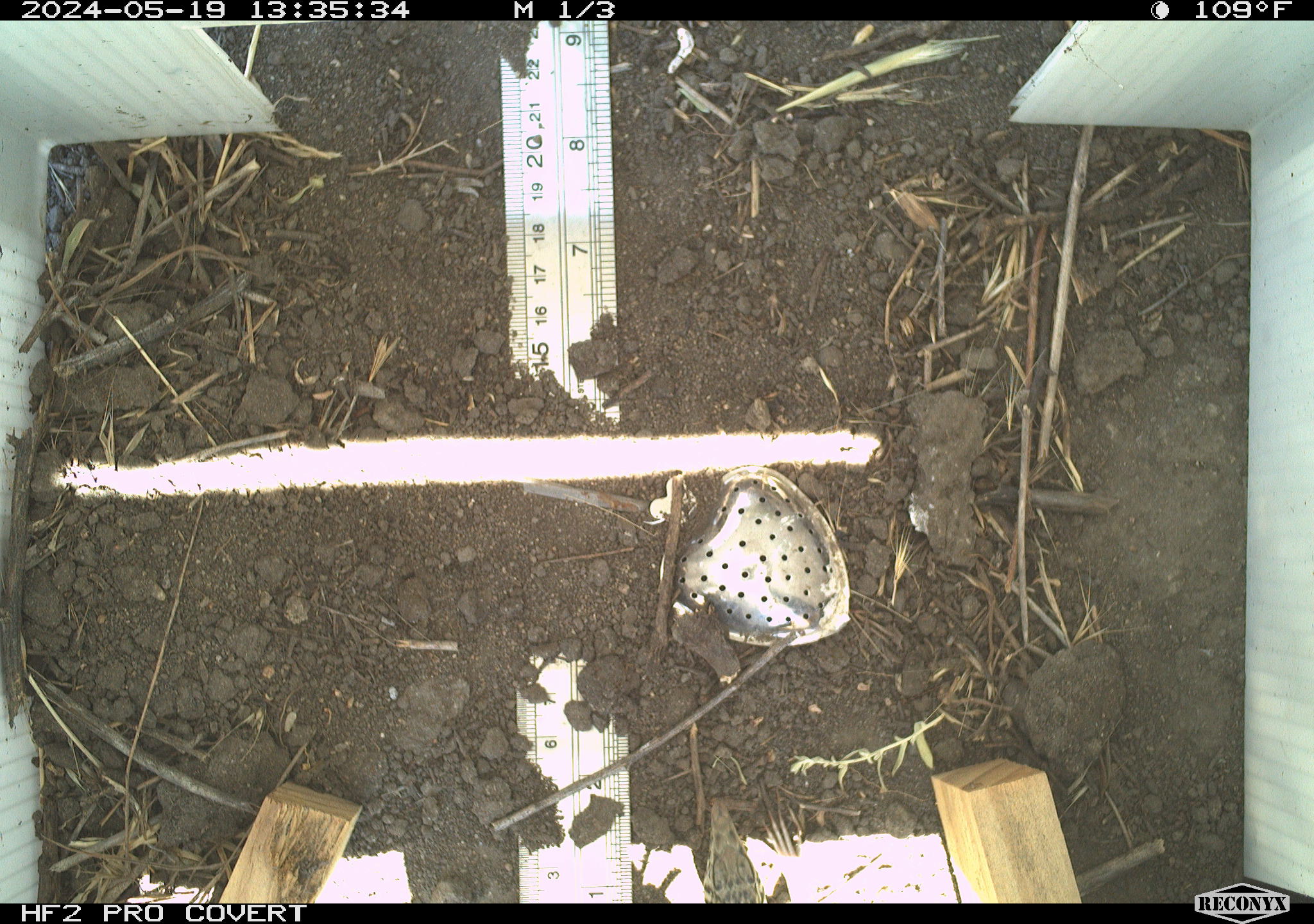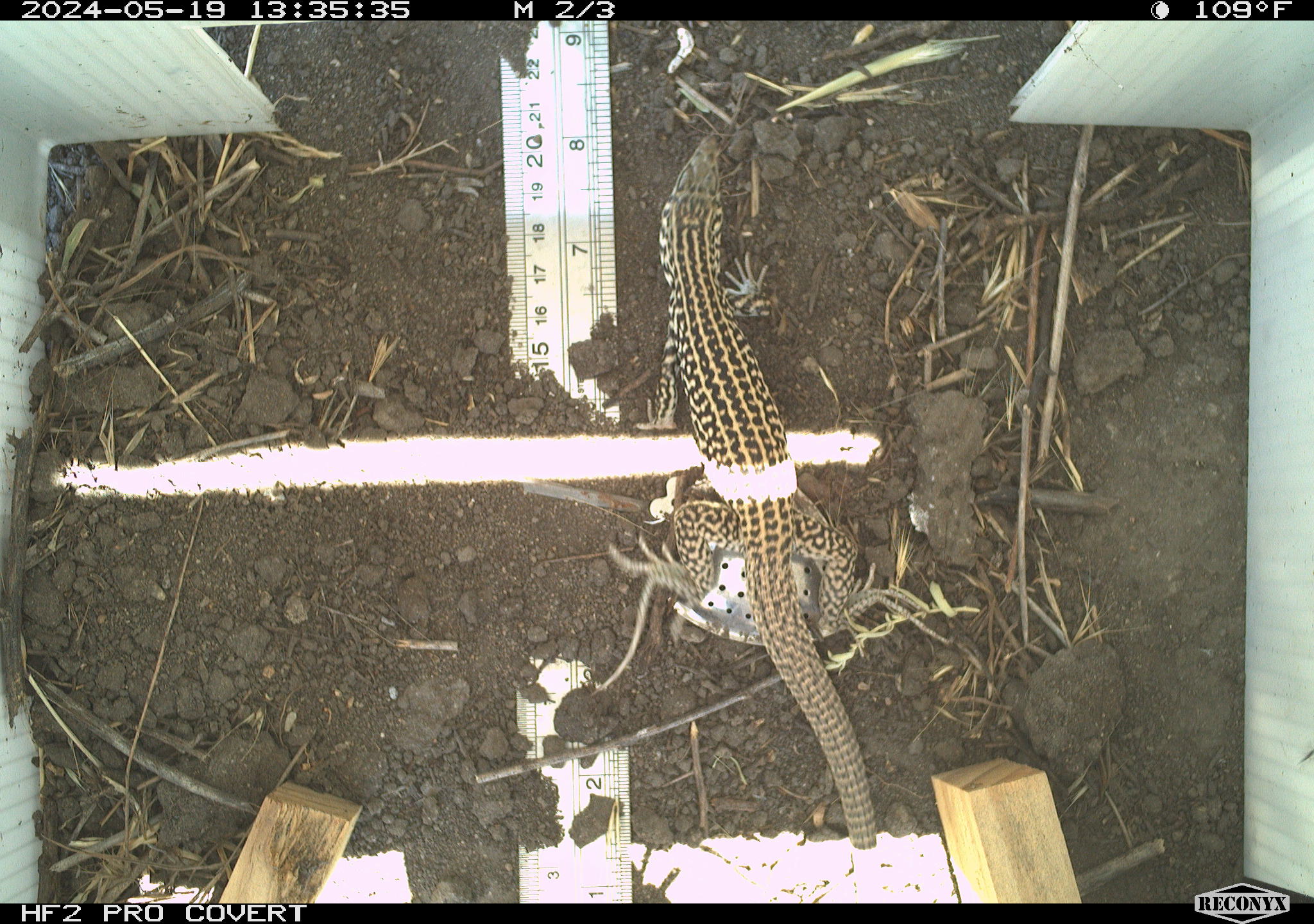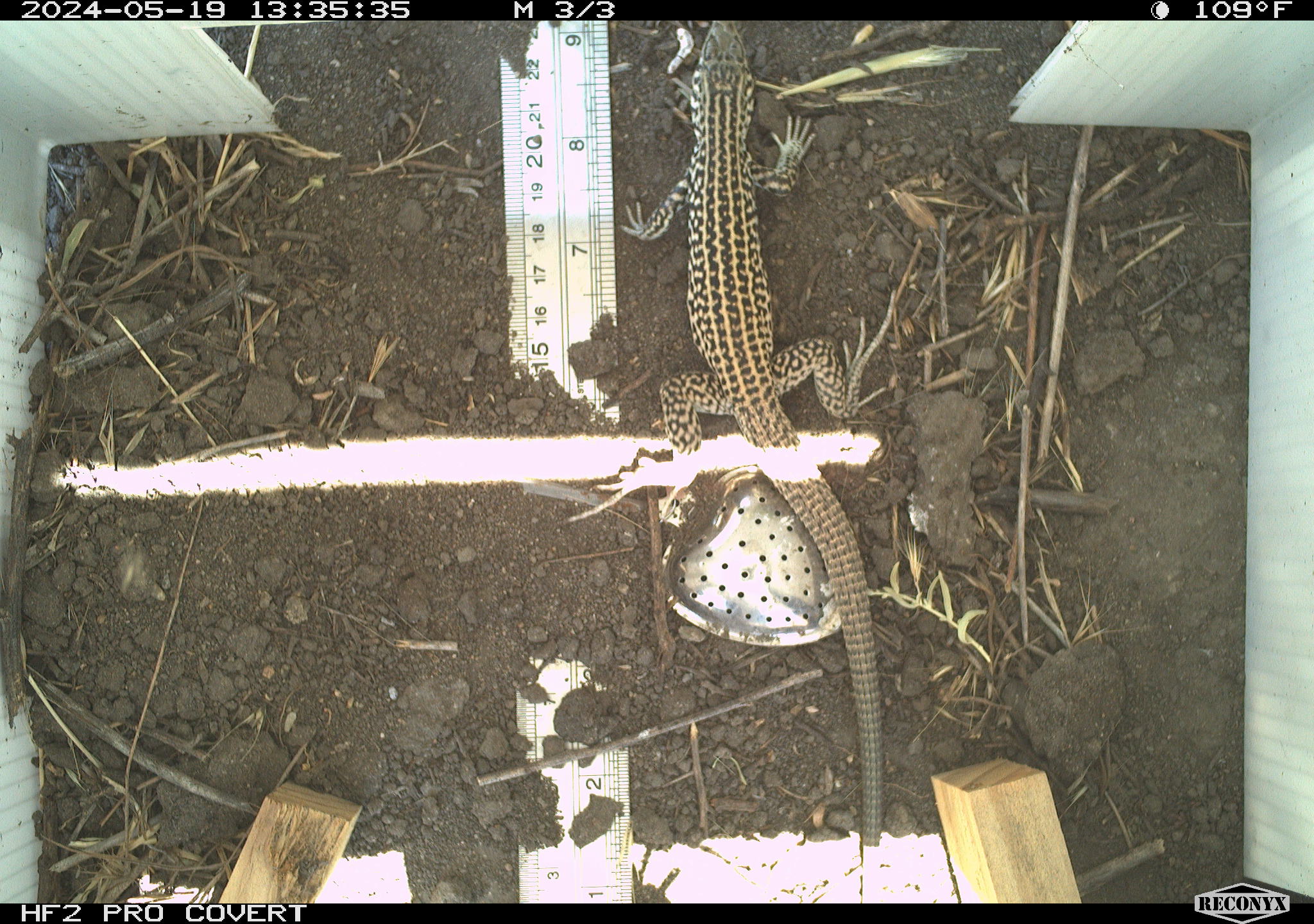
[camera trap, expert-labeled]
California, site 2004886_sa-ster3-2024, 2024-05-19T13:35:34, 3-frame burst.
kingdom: Animalia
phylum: Chordata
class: Reptilia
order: Squamata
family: Teiidae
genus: Aspidoscelis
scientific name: Aspidoscelis tigris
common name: western whiptail